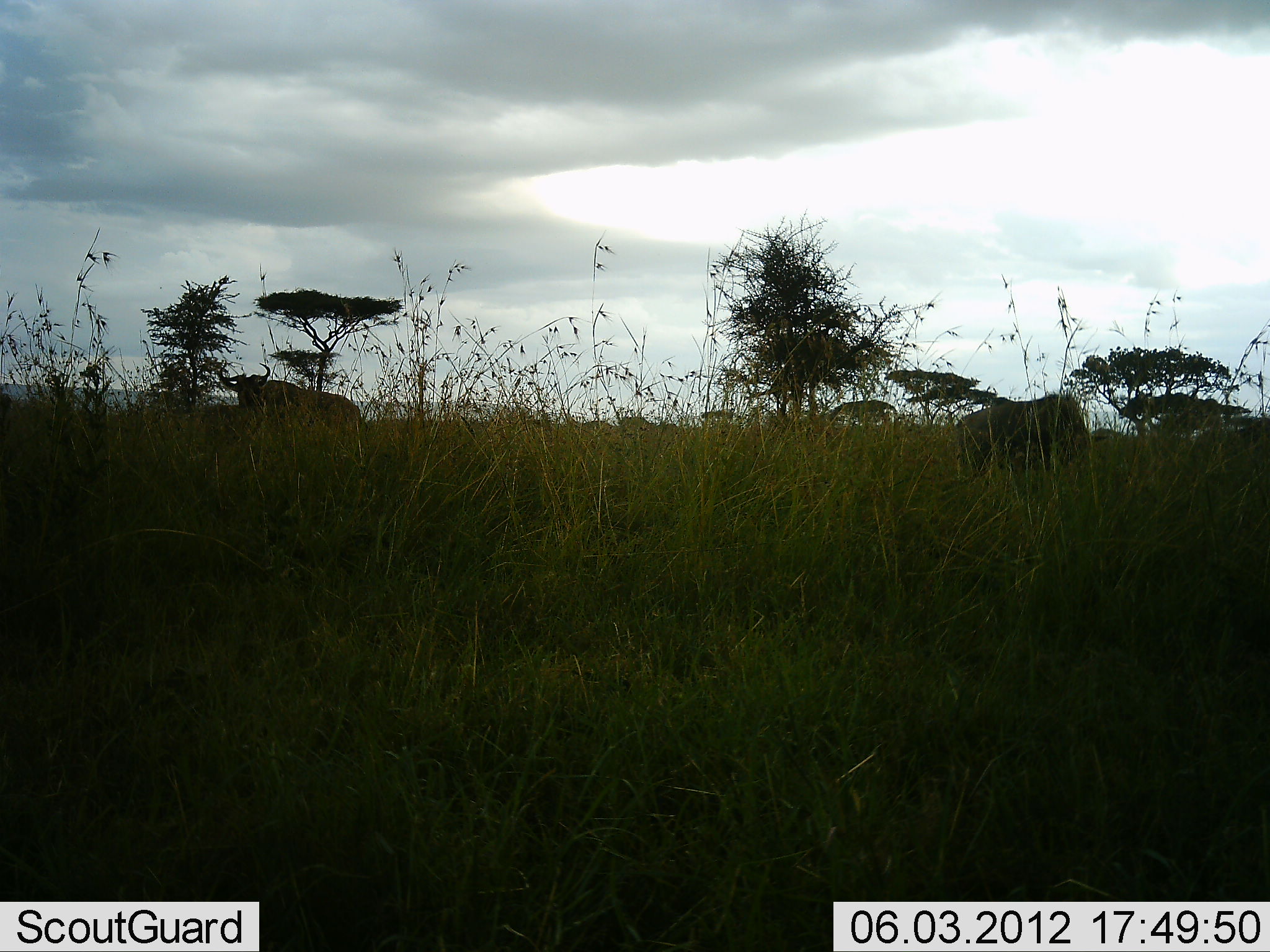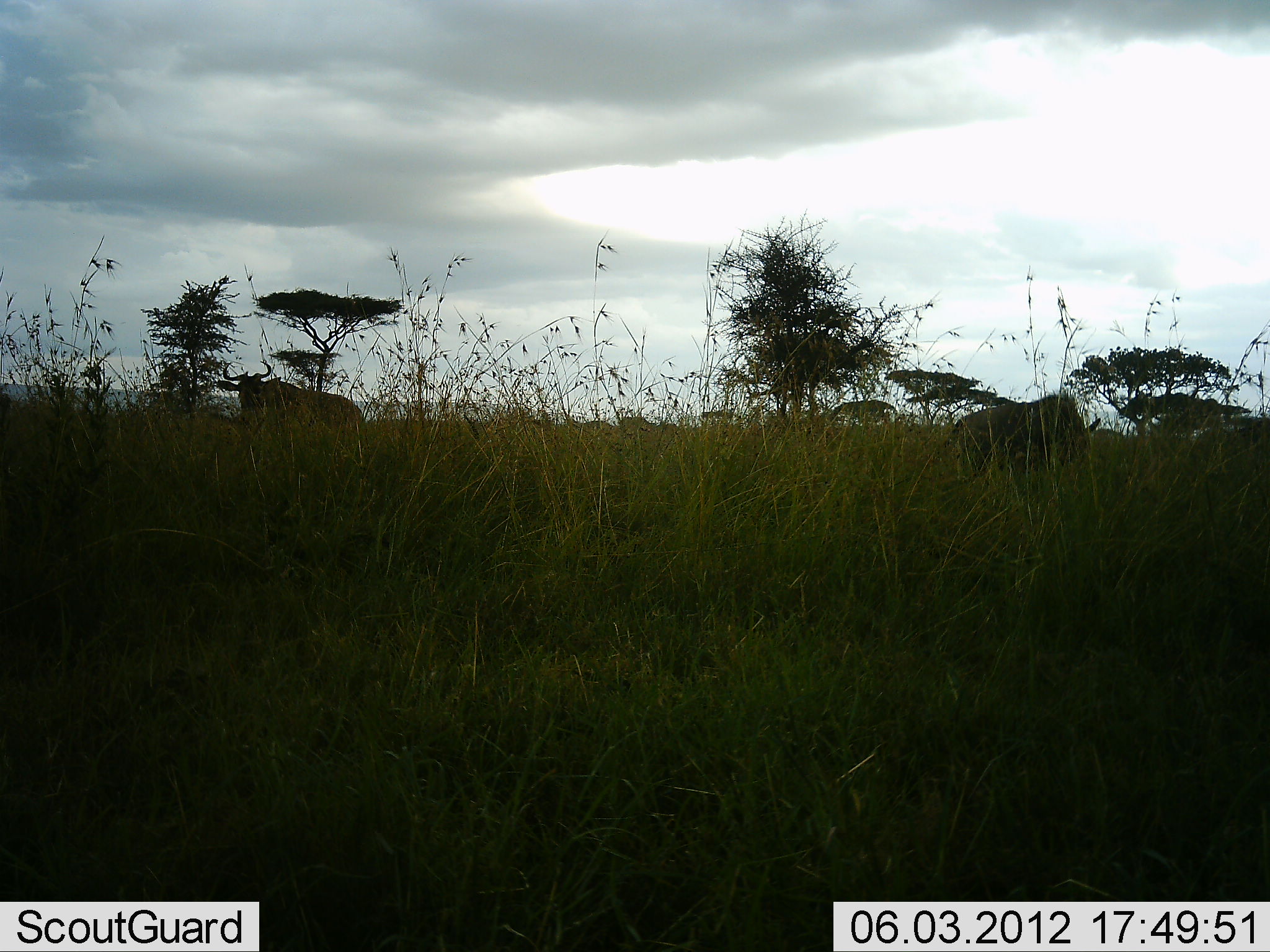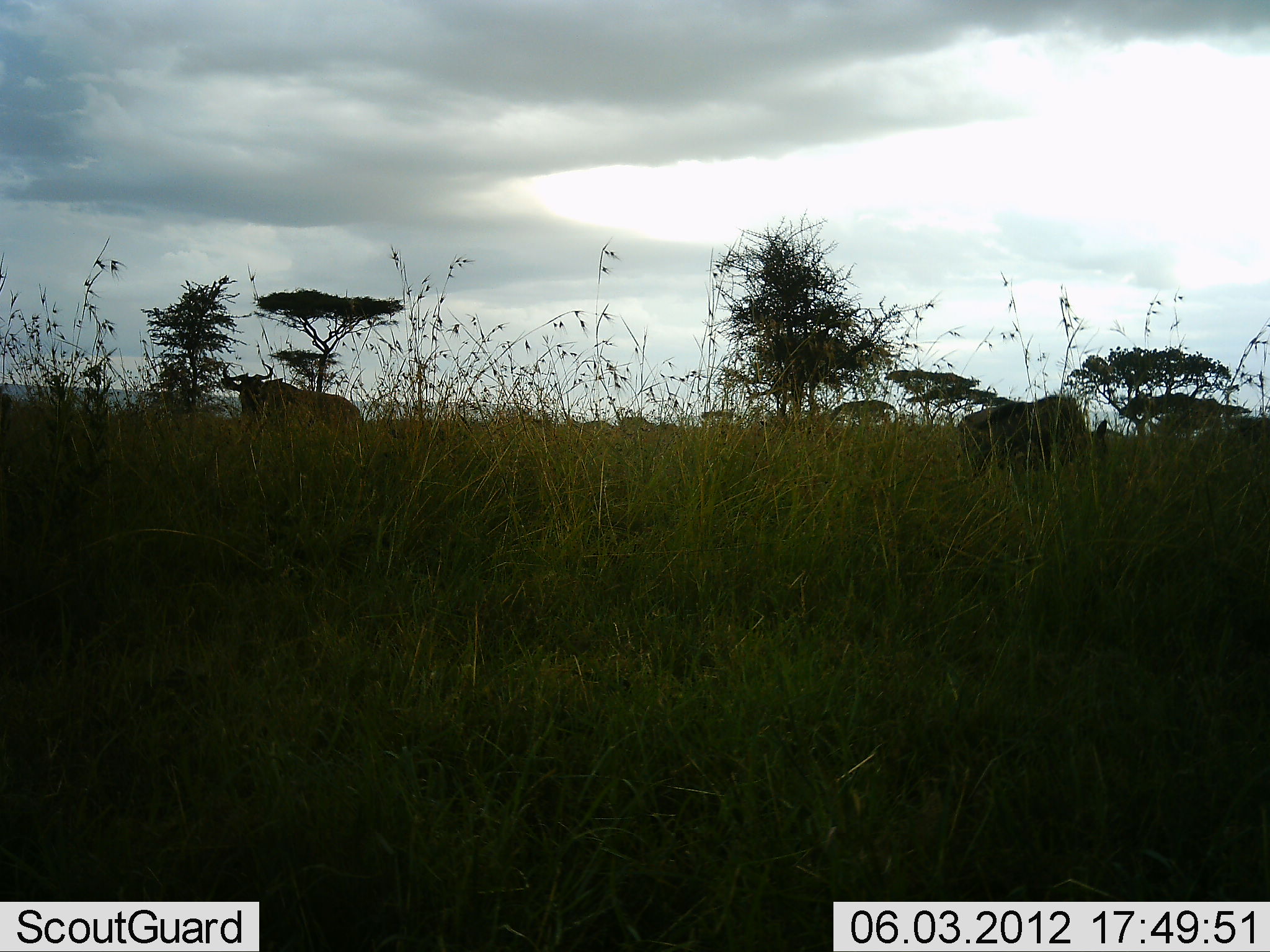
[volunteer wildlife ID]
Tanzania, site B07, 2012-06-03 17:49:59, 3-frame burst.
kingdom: Animalia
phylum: Chordata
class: Mammalia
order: Artiodactyla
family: Bovidae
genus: Connochaetes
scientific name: Connochaetes taurinus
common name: blue wildebeest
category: wildebeest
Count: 3.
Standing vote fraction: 40%.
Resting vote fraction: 10%.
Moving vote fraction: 0%.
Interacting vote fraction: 0%.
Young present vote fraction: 0%.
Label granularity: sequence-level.